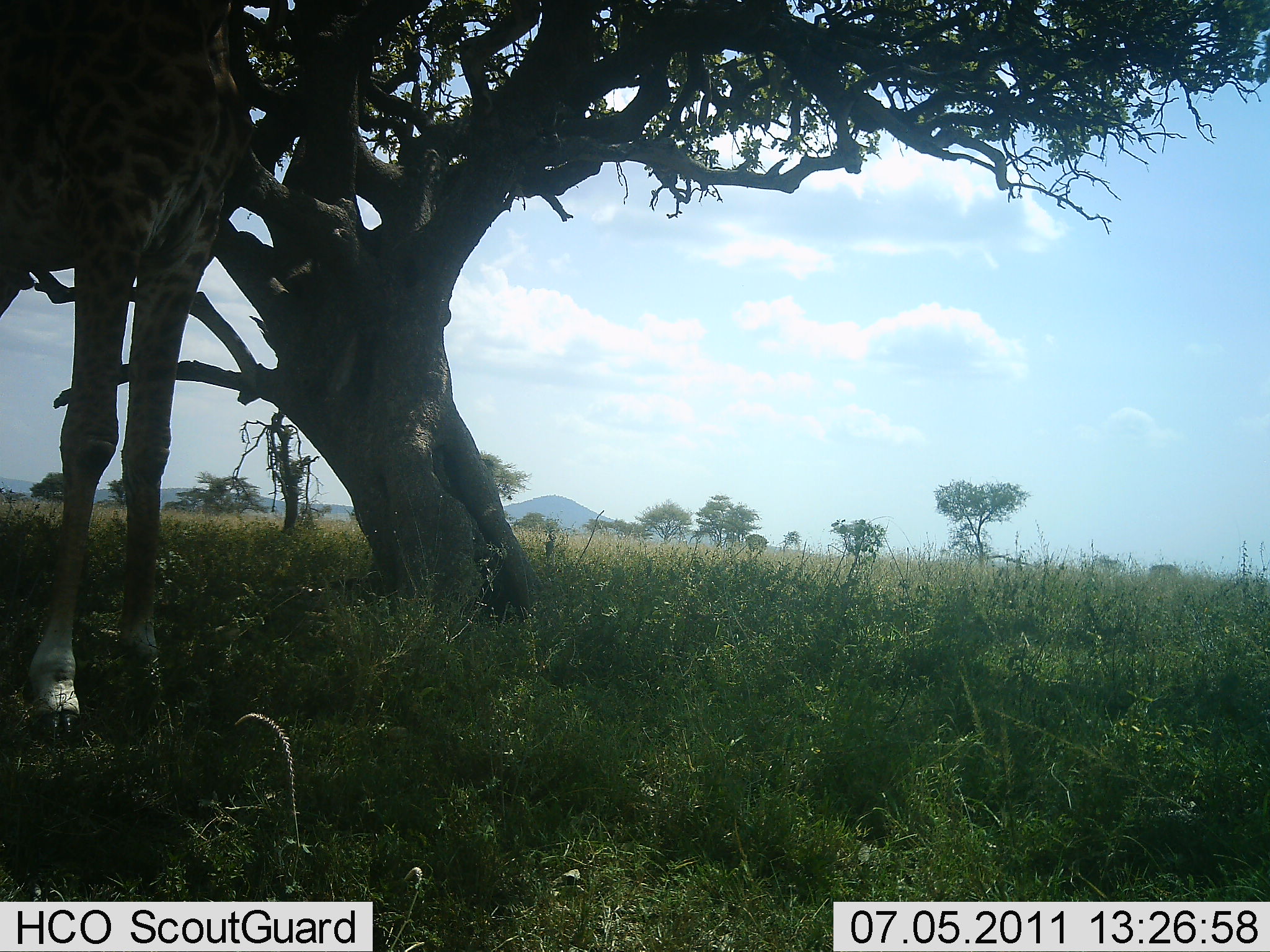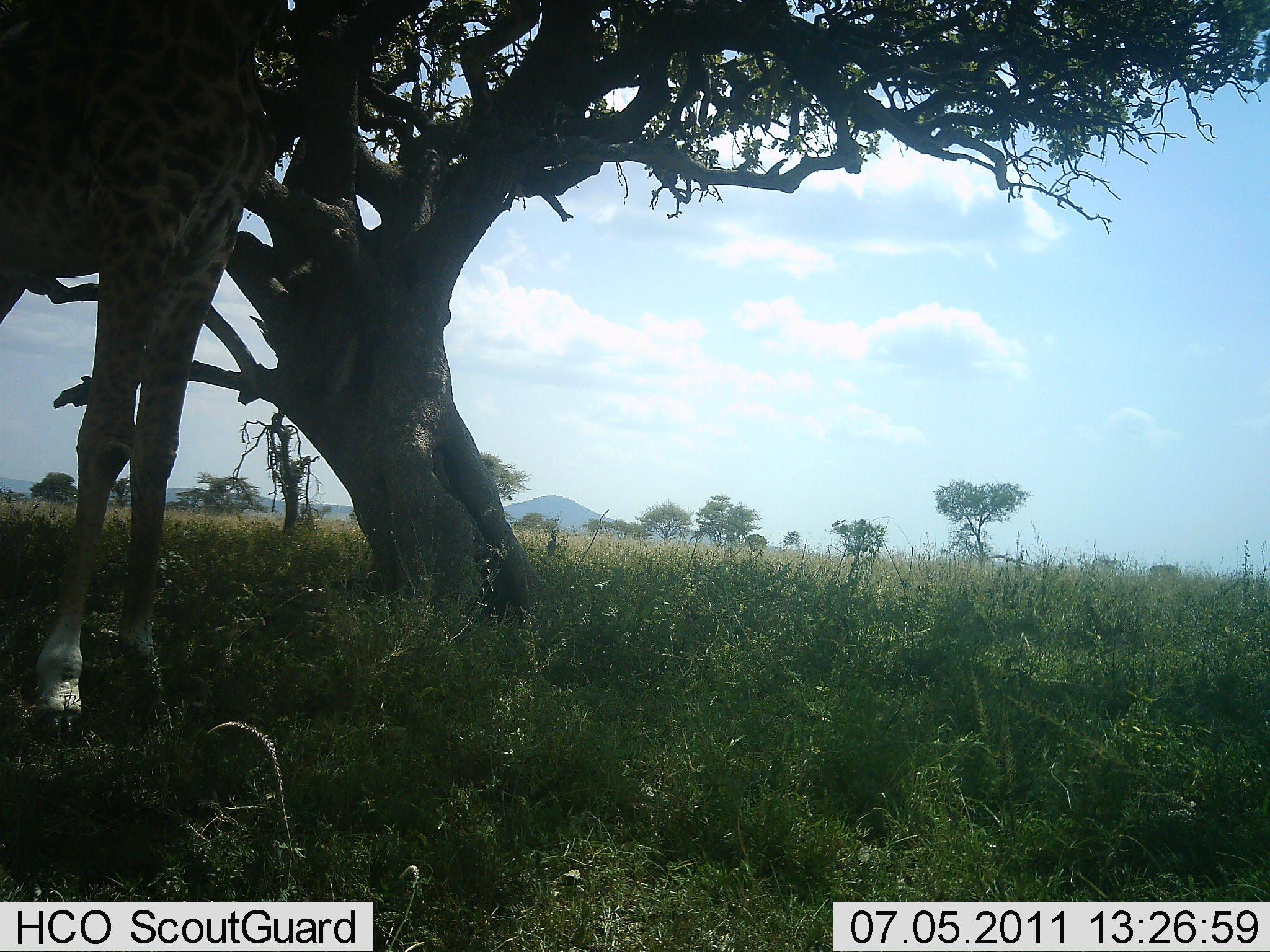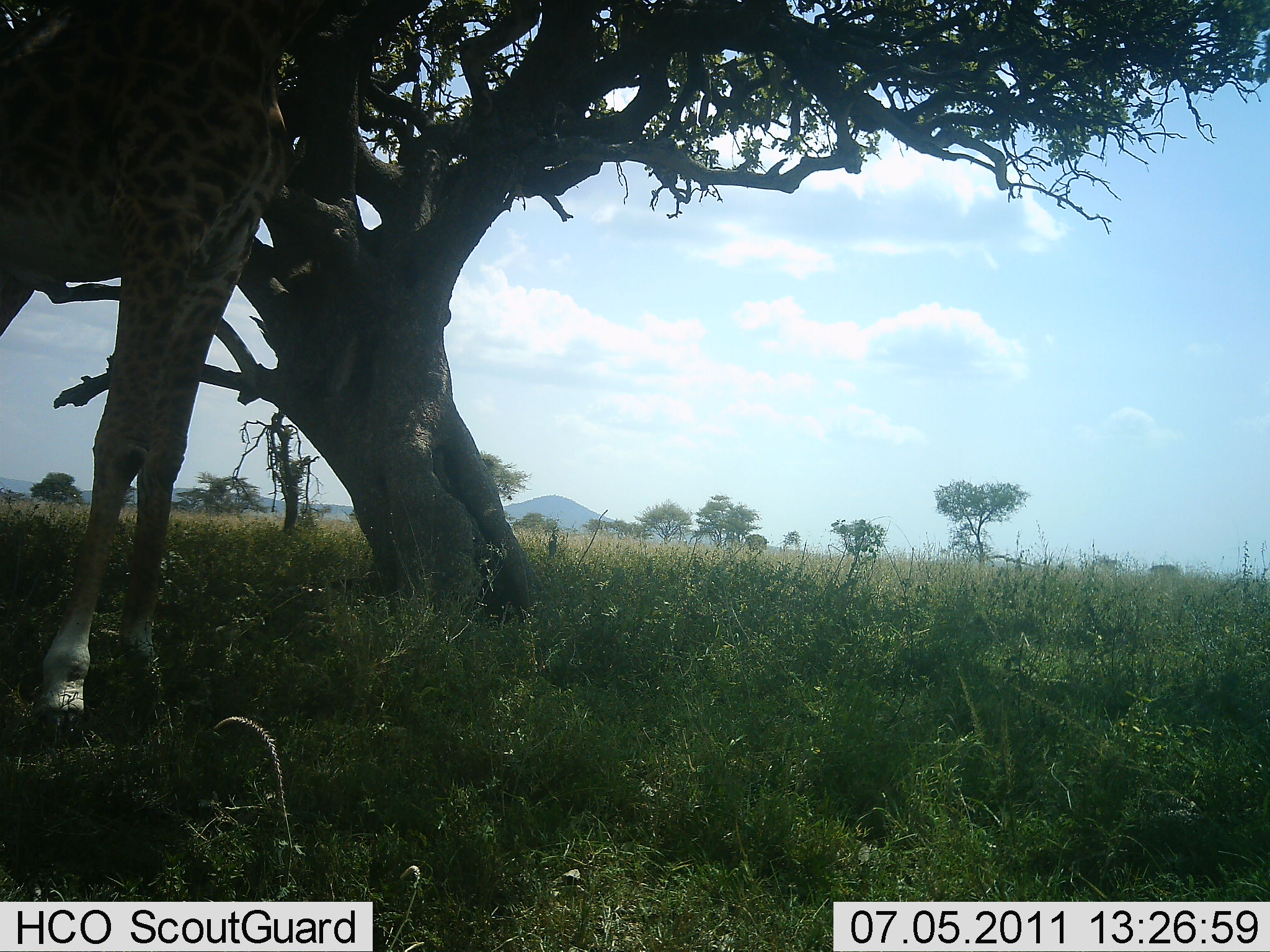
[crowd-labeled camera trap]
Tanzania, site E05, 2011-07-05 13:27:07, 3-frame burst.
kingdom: Animalia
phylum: Chordata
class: Mammalia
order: Artiodactyla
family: Giraffidae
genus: Giraffa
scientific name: Giraffa camelopardalis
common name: giraffe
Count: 1.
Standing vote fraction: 40%.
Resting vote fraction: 0%.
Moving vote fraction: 0%.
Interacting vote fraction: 0%.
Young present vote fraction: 0%.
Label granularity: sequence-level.